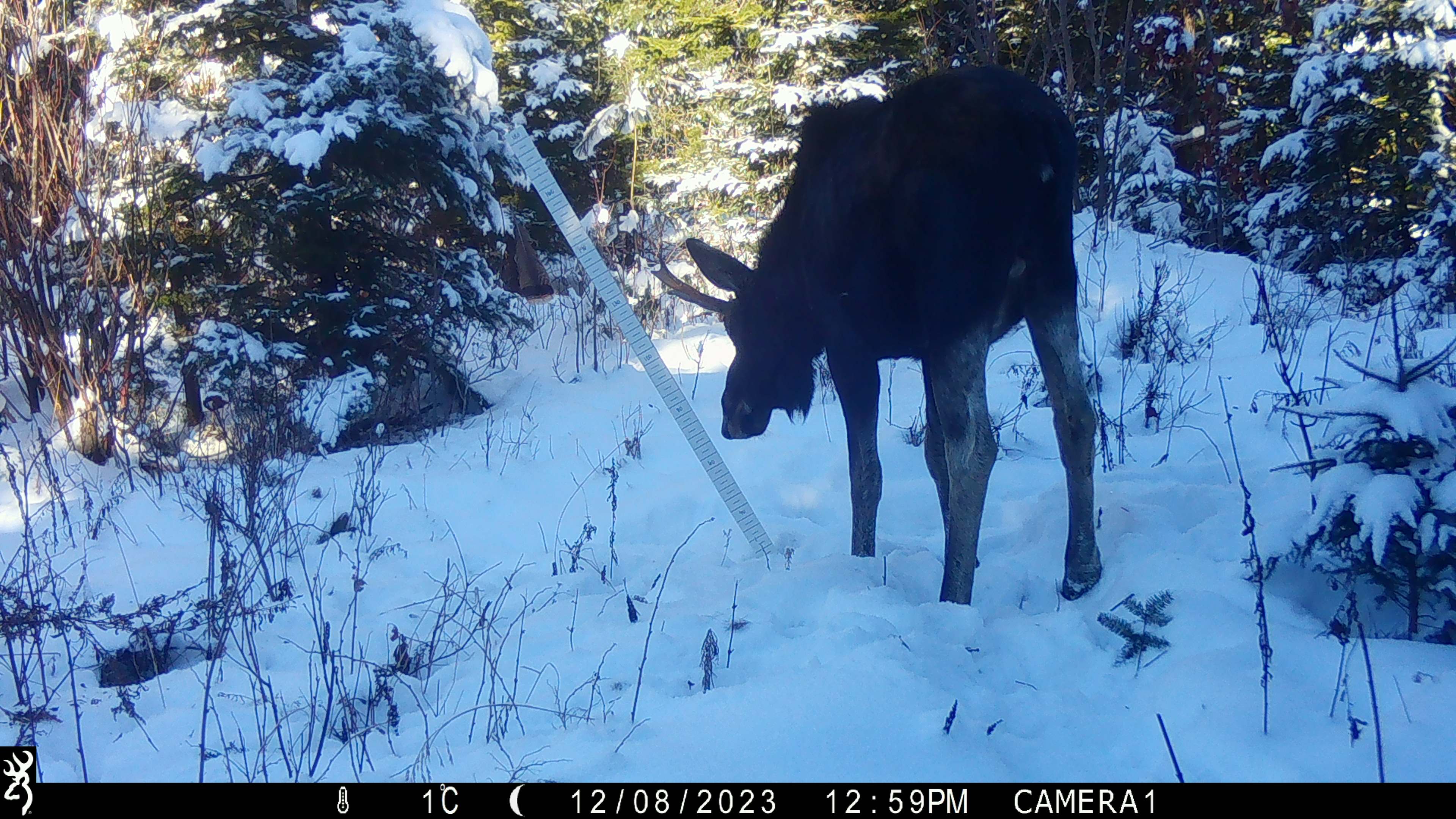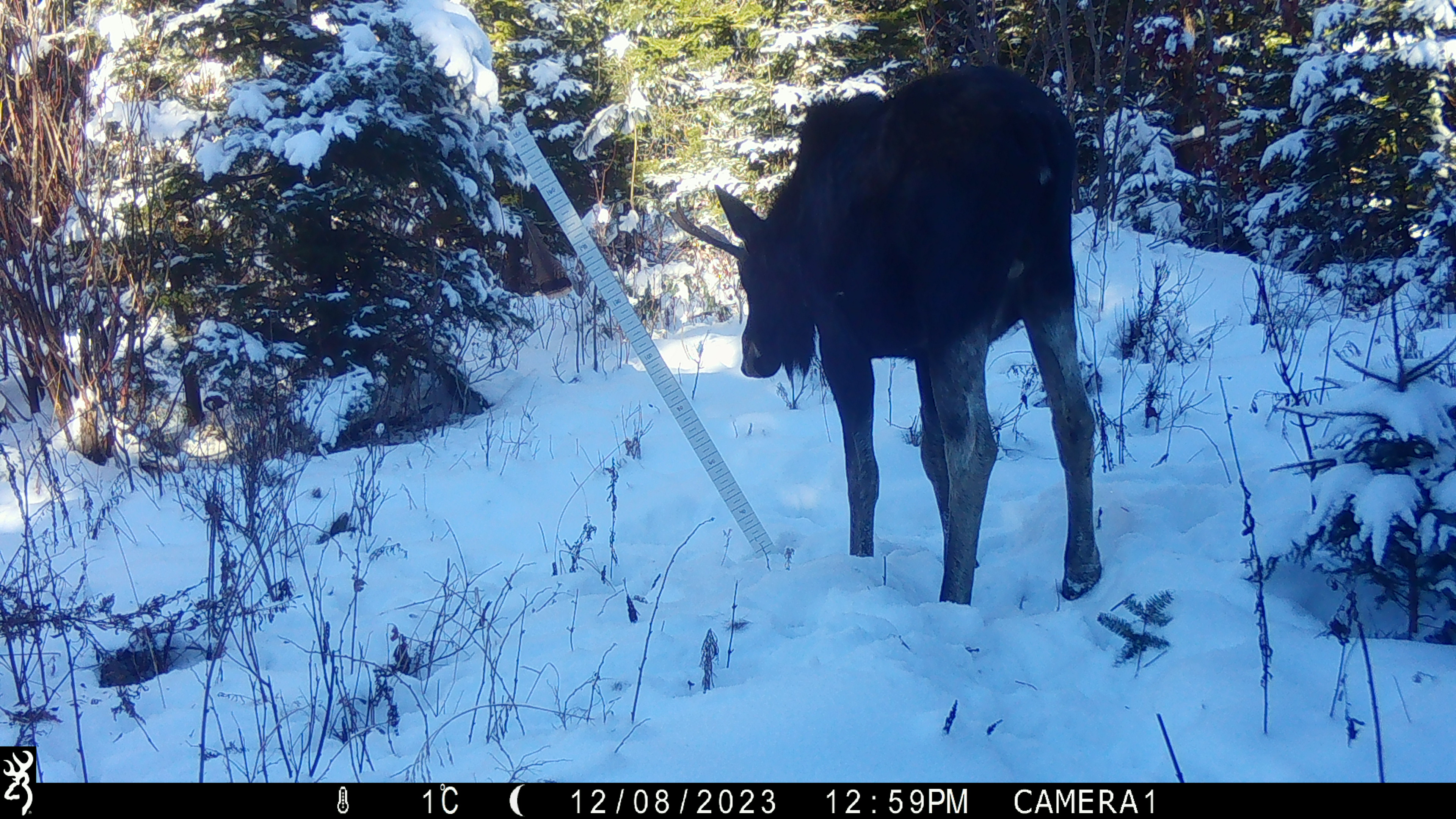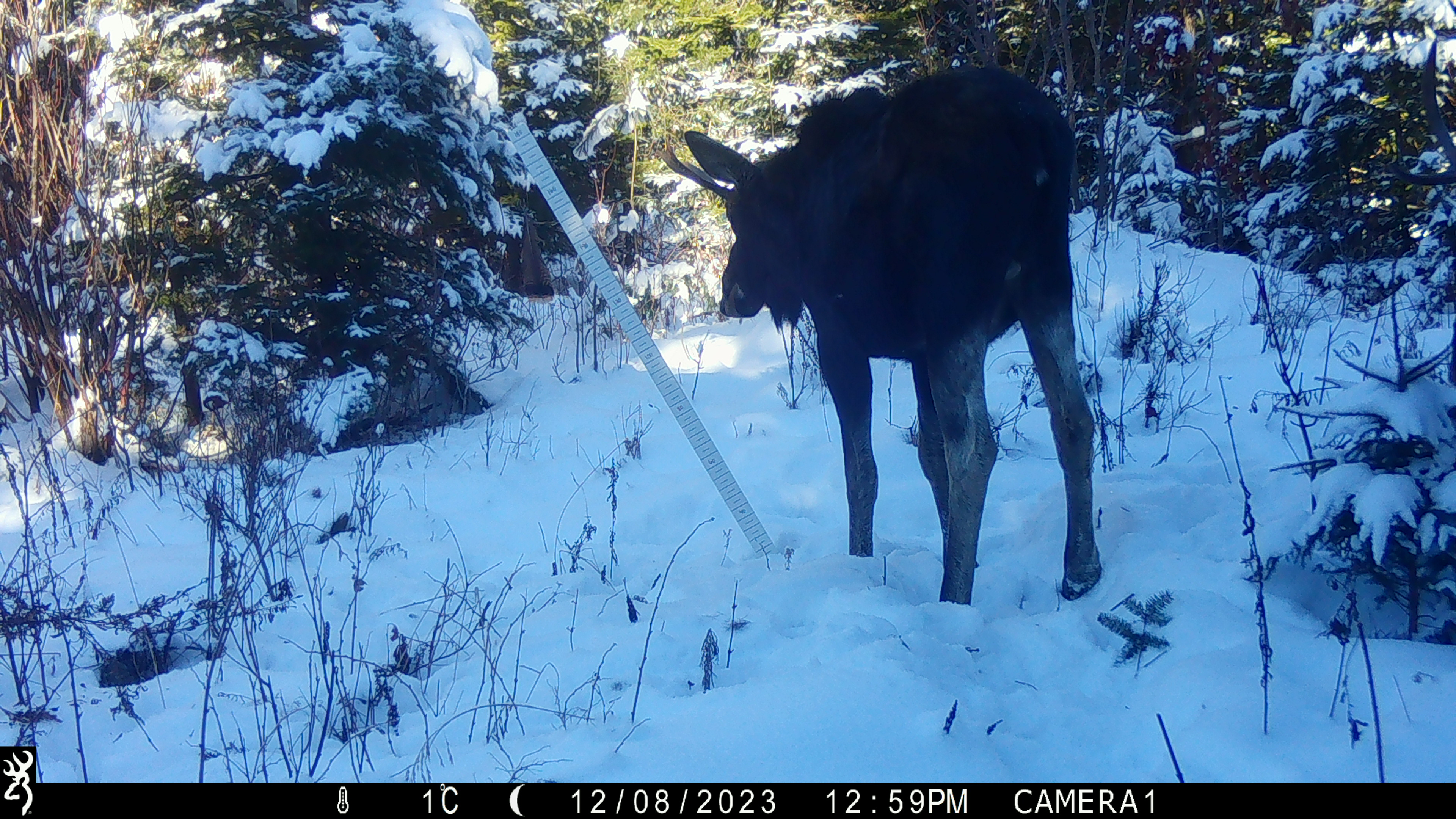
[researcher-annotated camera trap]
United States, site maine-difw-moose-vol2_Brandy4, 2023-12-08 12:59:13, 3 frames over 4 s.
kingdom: Animalia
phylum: Chordata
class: Mammalia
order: Artiodactyla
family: Cervidae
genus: Alces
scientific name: Alces alces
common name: moose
Moose (Alces alces).